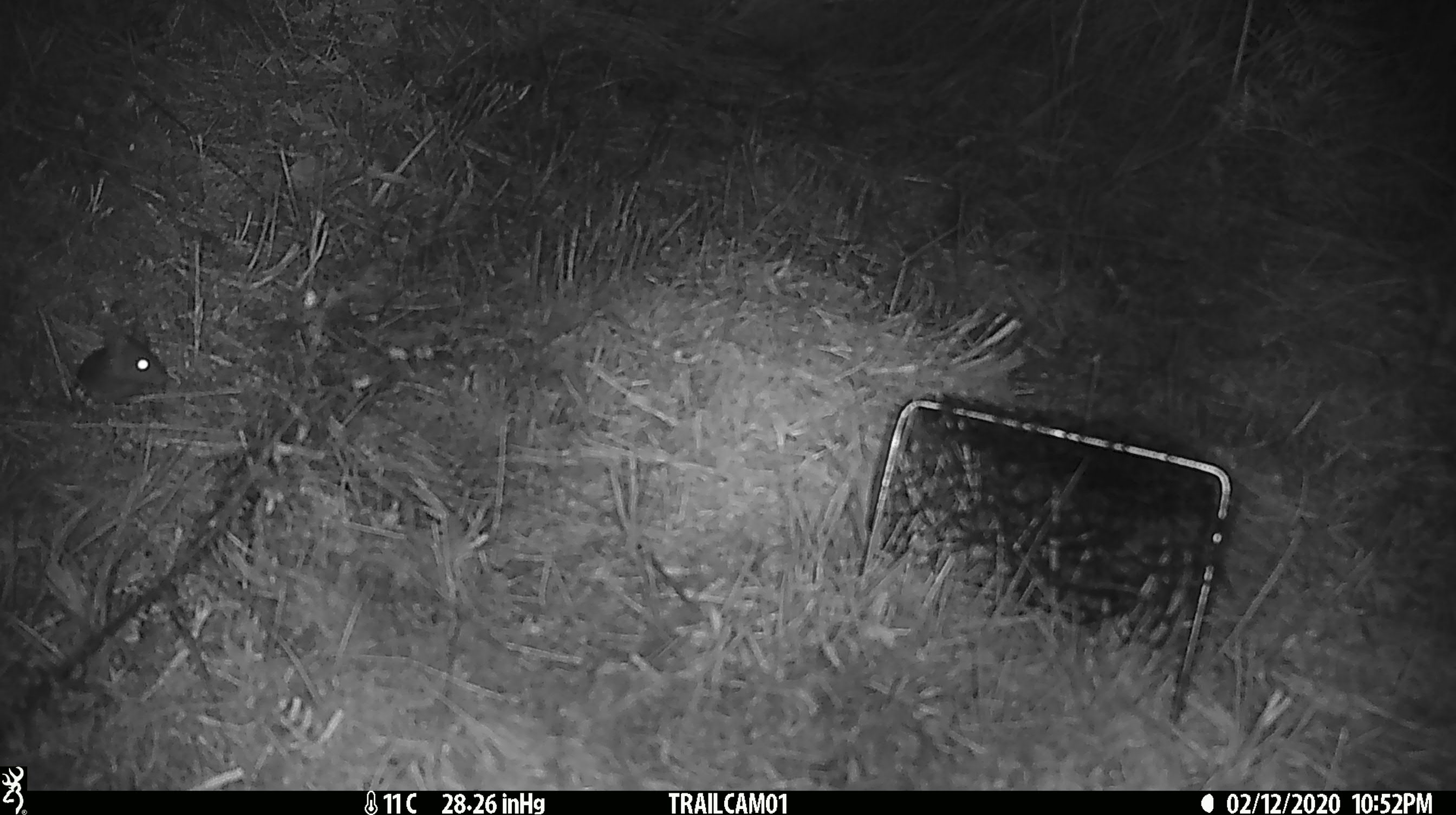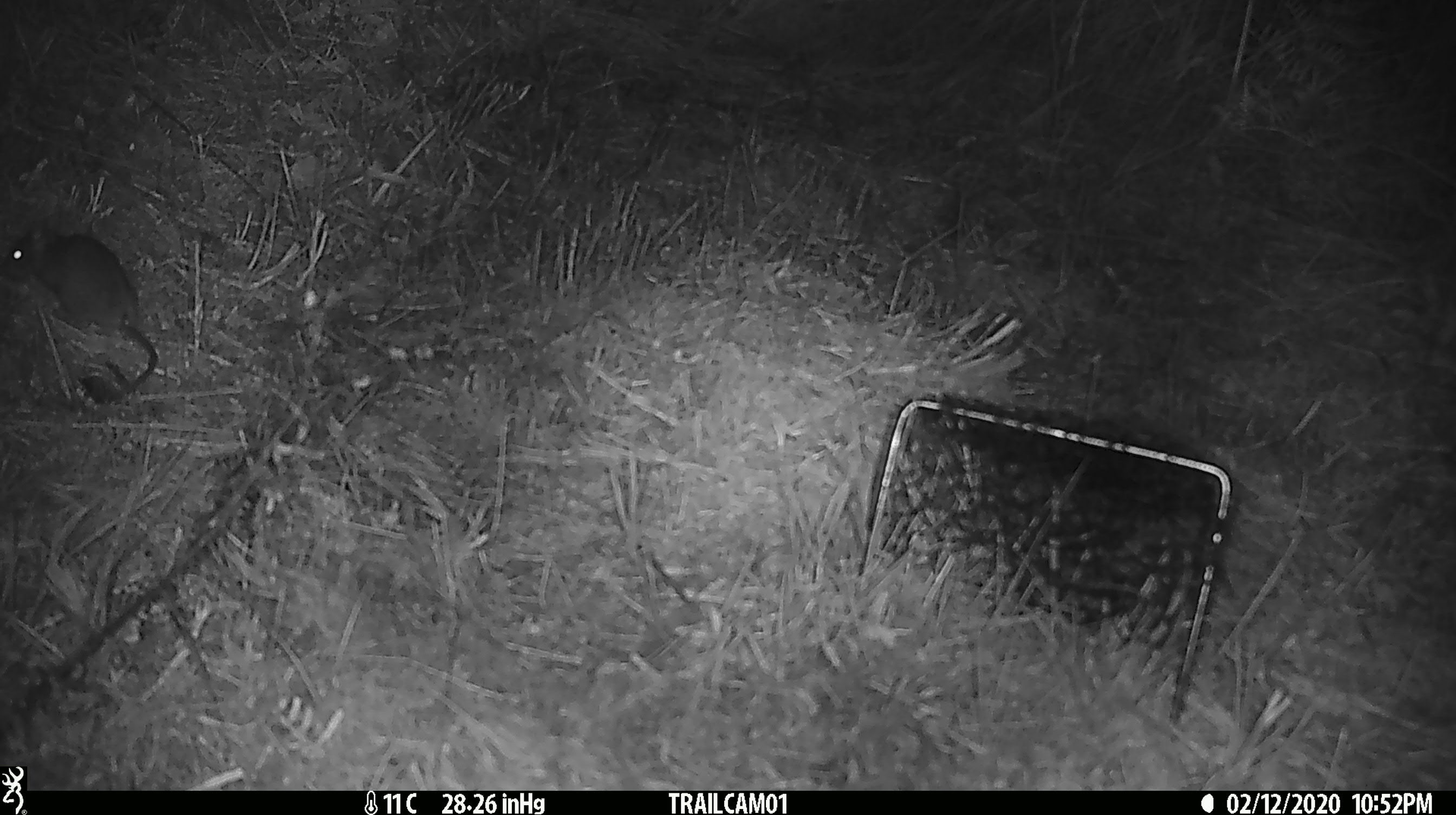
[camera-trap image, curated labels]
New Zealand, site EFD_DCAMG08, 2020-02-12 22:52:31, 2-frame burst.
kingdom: Animalia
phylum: Chordata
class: Mammalia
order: Rodentia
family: Muridae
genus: Mus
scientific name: Mus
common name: mouse